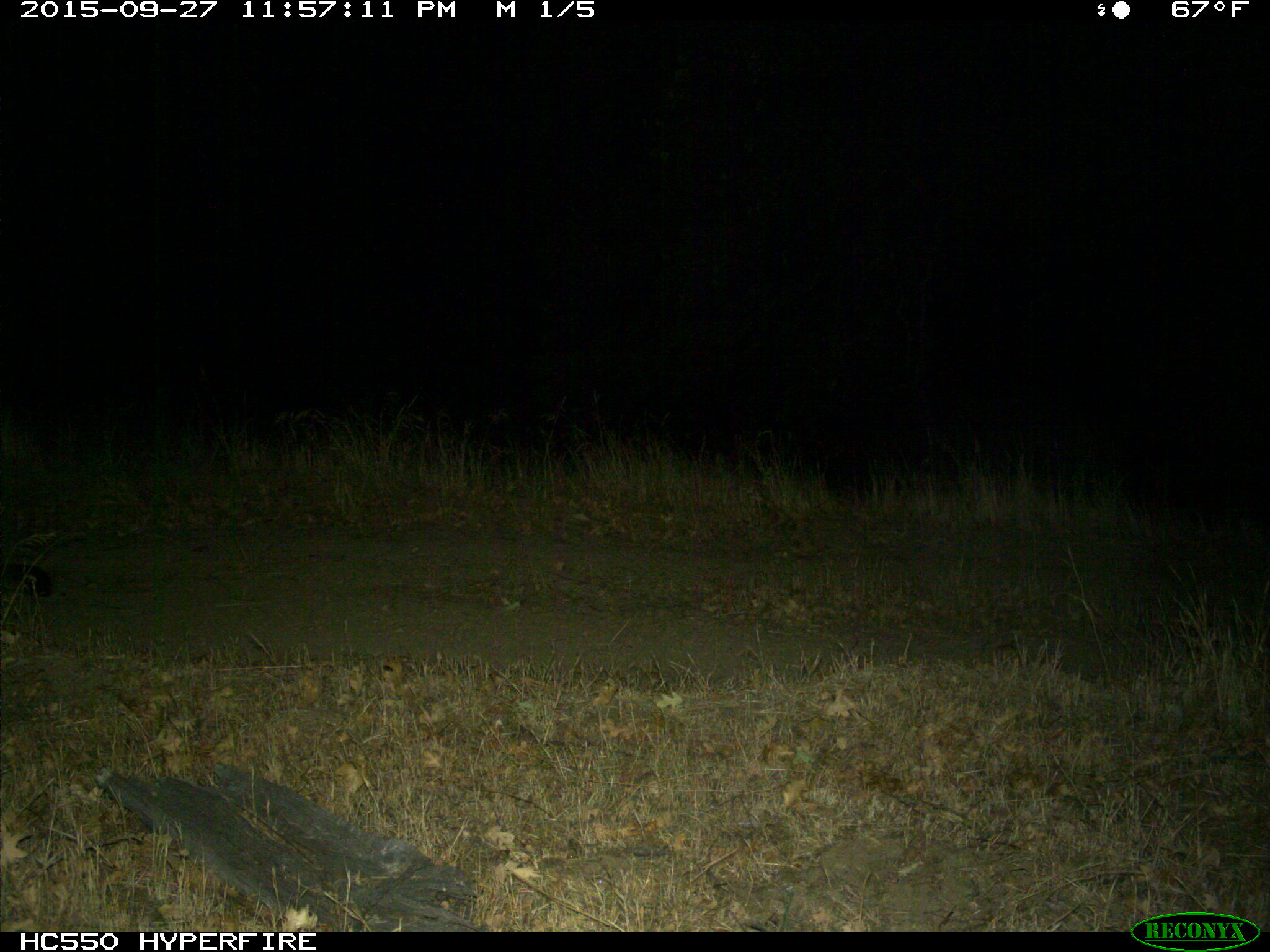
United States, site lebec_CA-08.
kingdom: Animalia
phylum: Chordata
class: Mammalia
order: Carnivora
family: Felidae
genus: Puma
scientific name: Puma concolor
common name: mountain lion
Puma concolor (mountain lion).